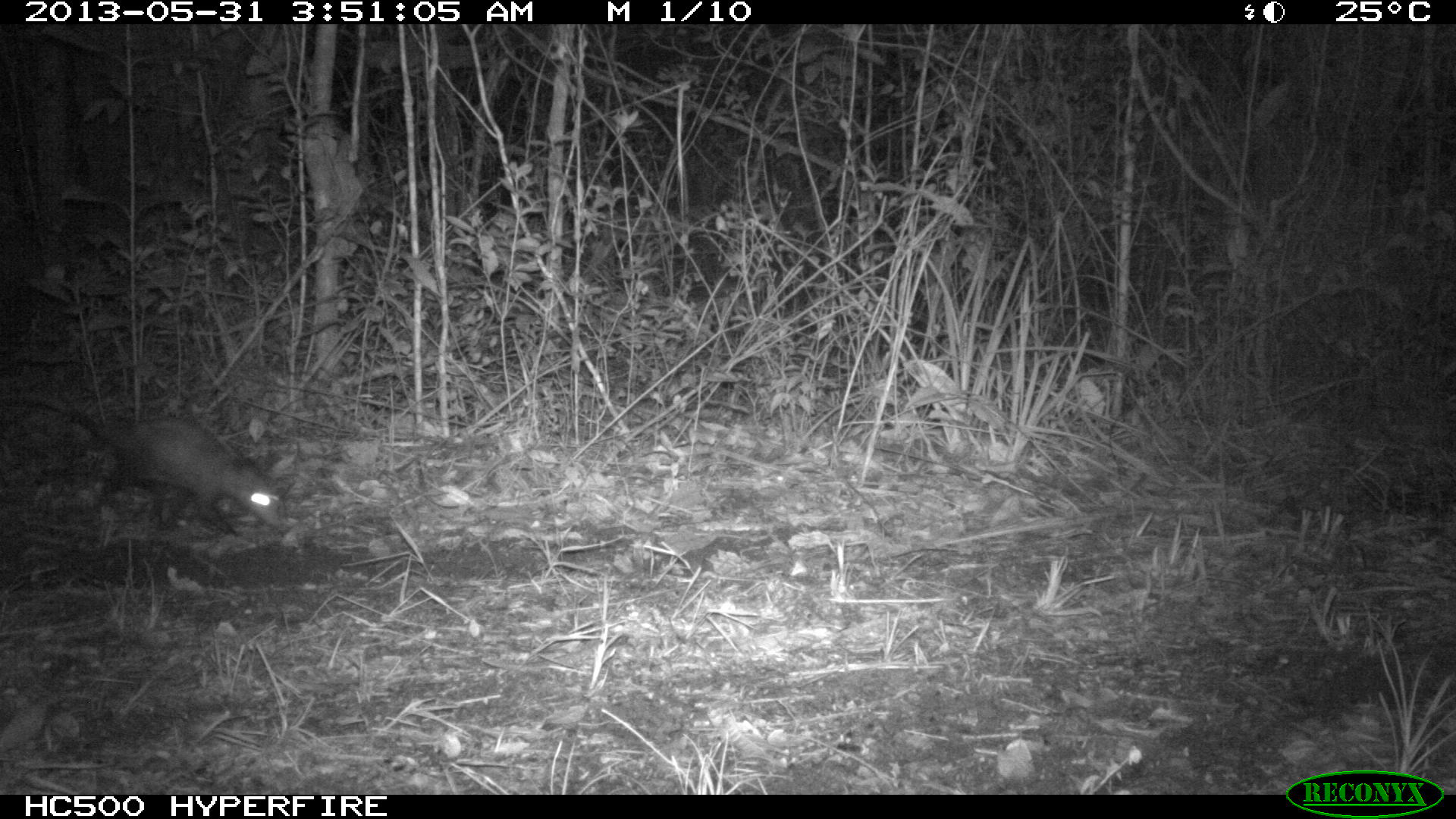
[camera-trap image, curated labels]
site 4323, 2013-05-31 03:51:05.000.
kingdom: Animalia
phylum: Chordata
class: Mammalia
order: Didelphimorphia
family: Didelphidae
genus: Didelphis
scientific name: Didelphis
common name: american opossums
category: didelphis sp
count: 1